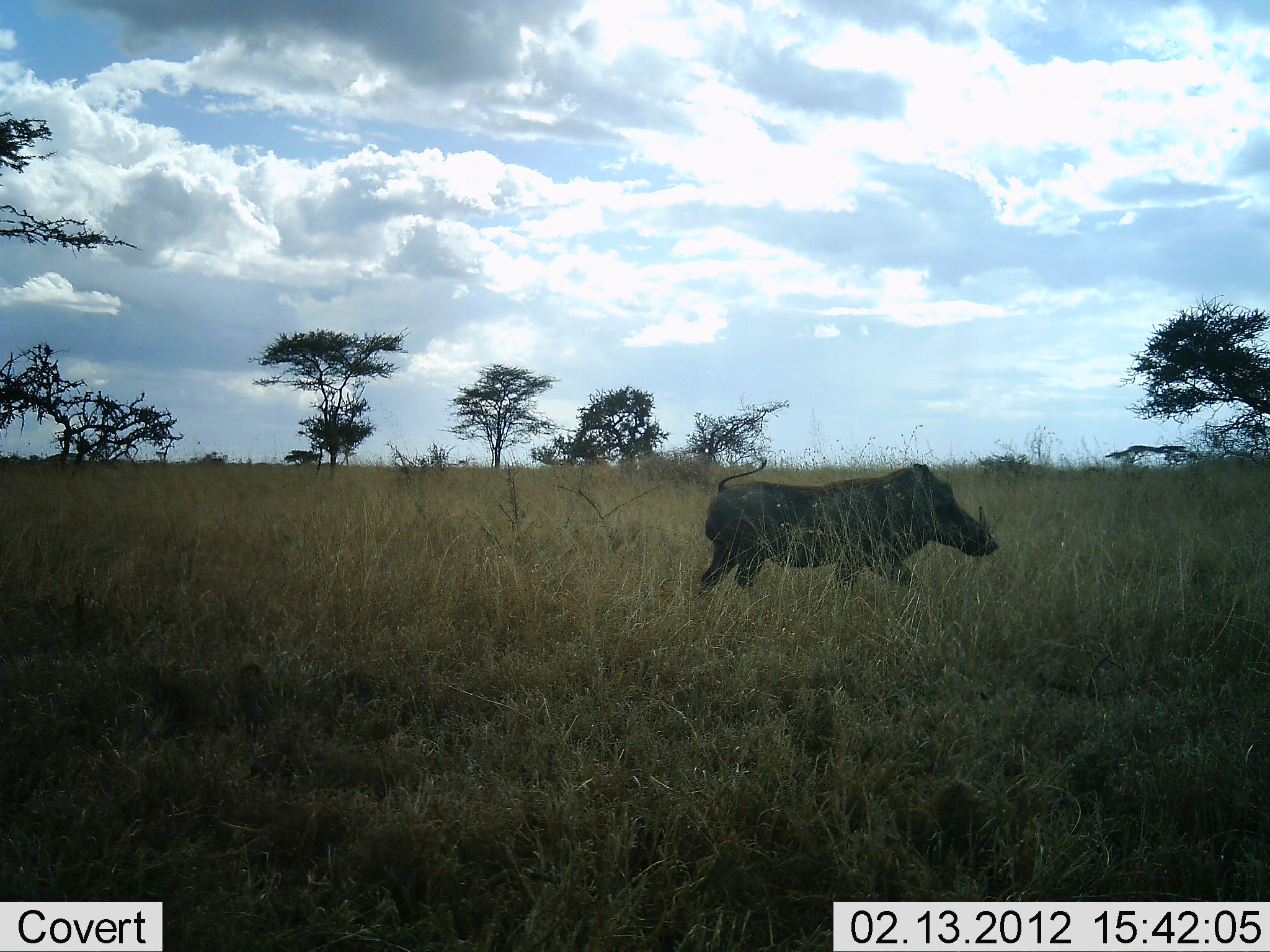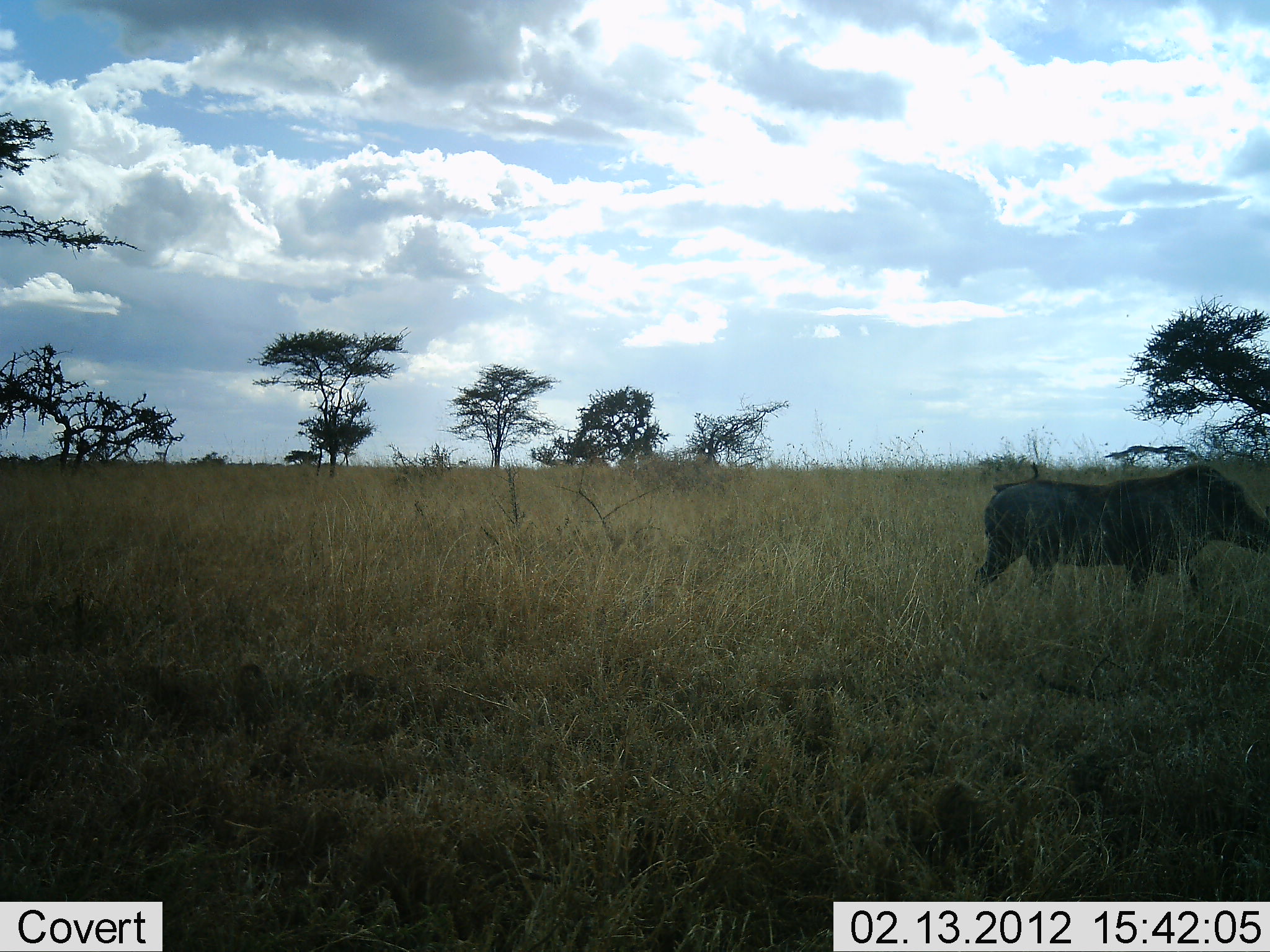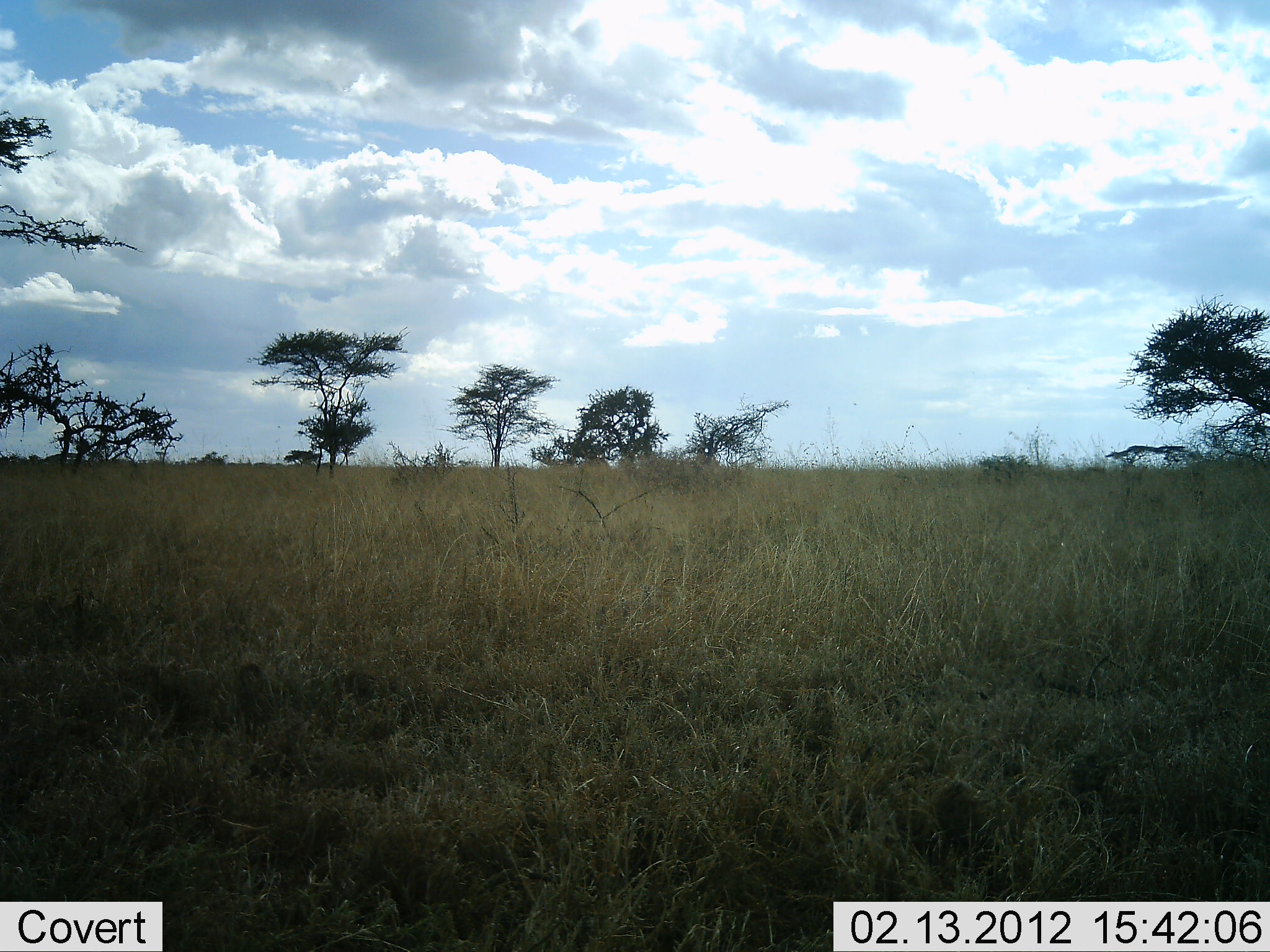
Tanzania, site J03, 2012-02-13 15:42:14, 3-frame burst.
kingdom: Animalia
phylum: Chordata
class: Mammalia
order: Artiodactyla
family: Suidae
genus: Phacochoerus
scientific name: Phacochoerus africanus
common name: warthog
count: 1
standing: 4%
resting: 0%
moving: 96%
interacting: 0%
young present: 0%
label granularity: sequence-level